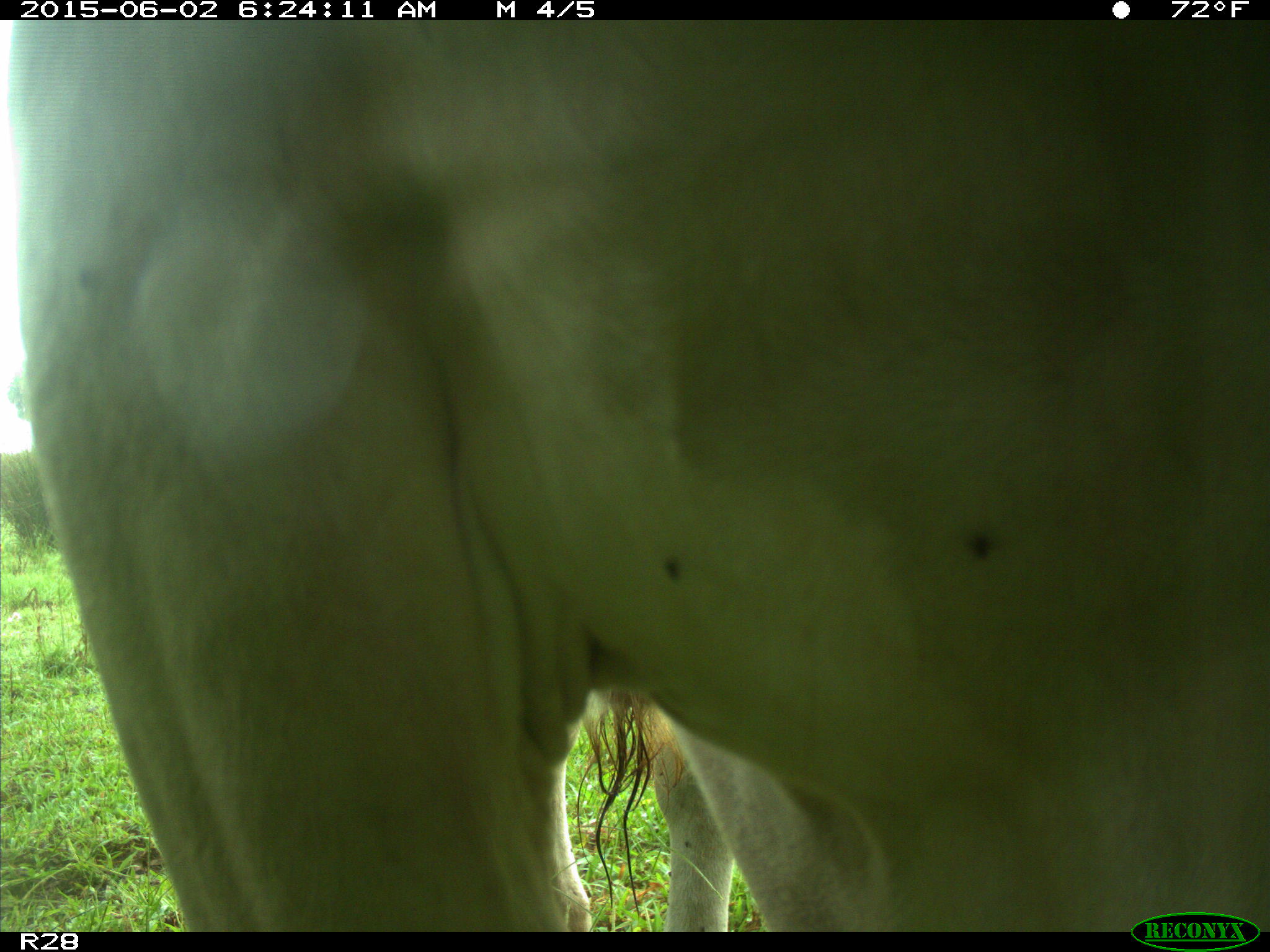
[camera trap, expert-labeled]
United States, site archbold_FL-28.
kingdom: Animalia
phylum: Chordata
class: Mammalia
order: Artiodactyla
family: Bovidae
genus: Bos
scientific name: Bos taurus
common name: domestic cow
Bos taurus (domestic cow).